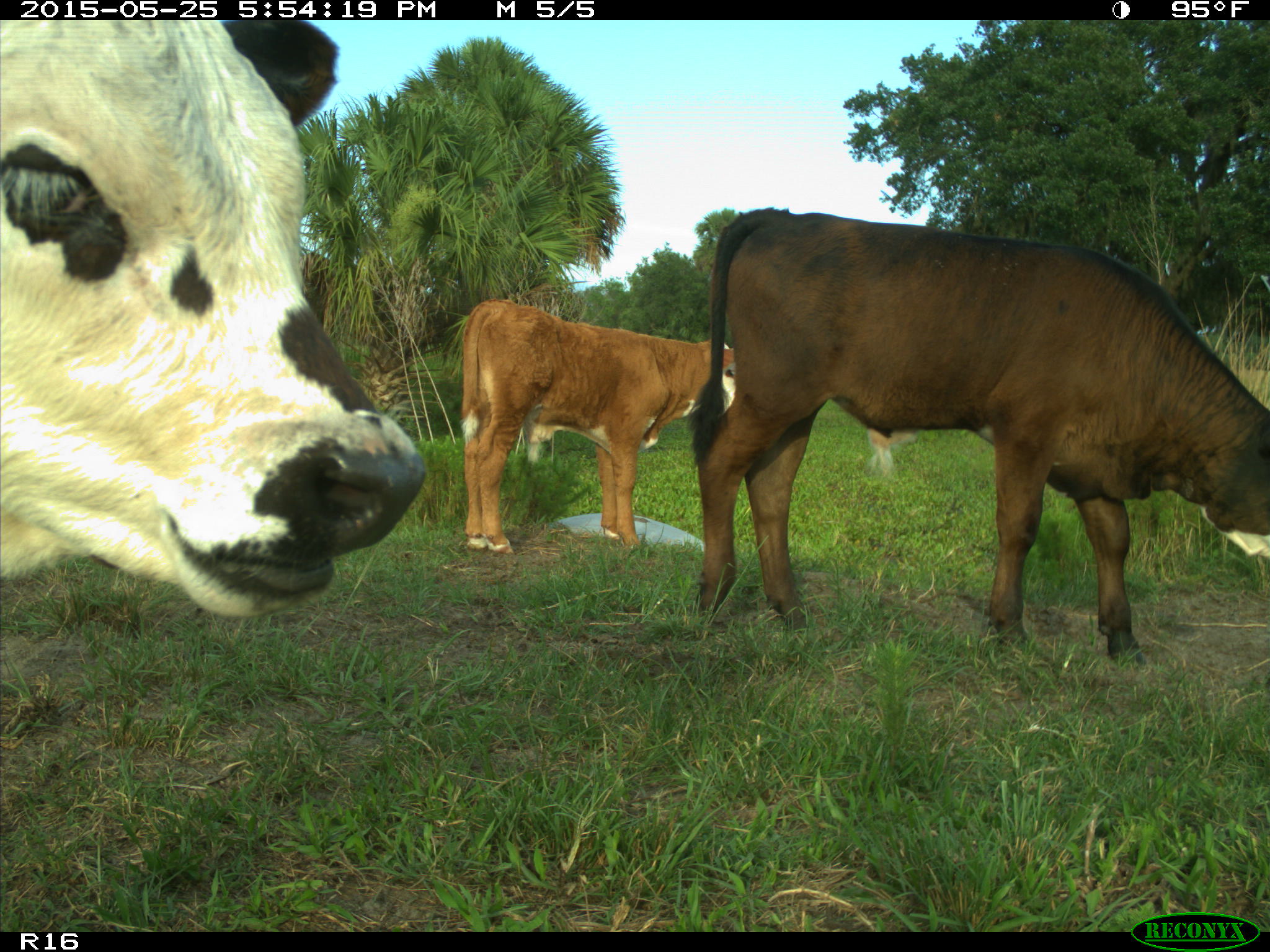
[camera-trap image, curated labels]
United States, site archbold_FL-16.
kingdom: Animalia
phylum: Chordata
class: Mammalia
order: Artiodactyla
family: Bovidae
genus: Bos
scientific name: Bos taurus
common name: domestic cow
Bos taurus (domestic cow).